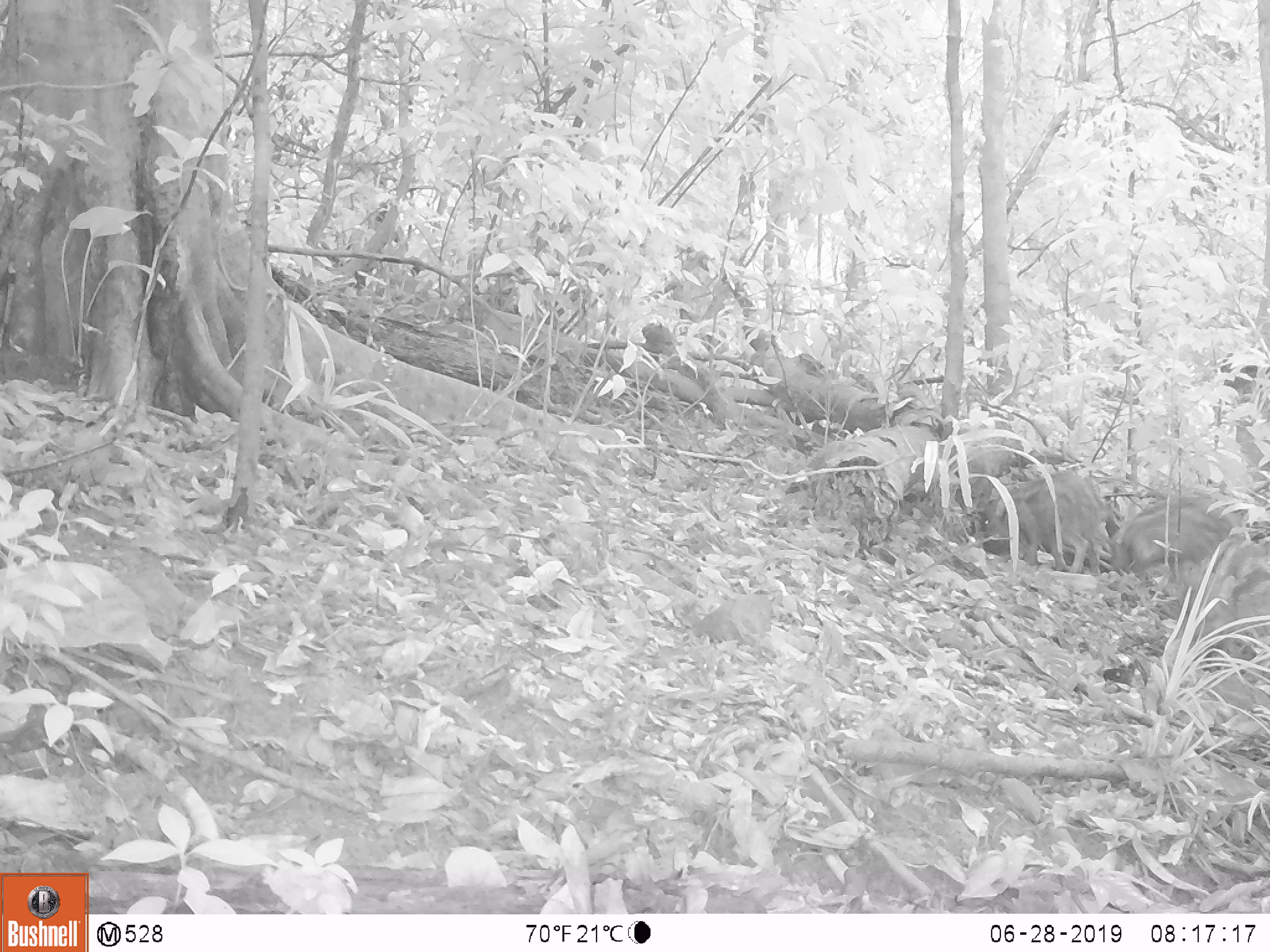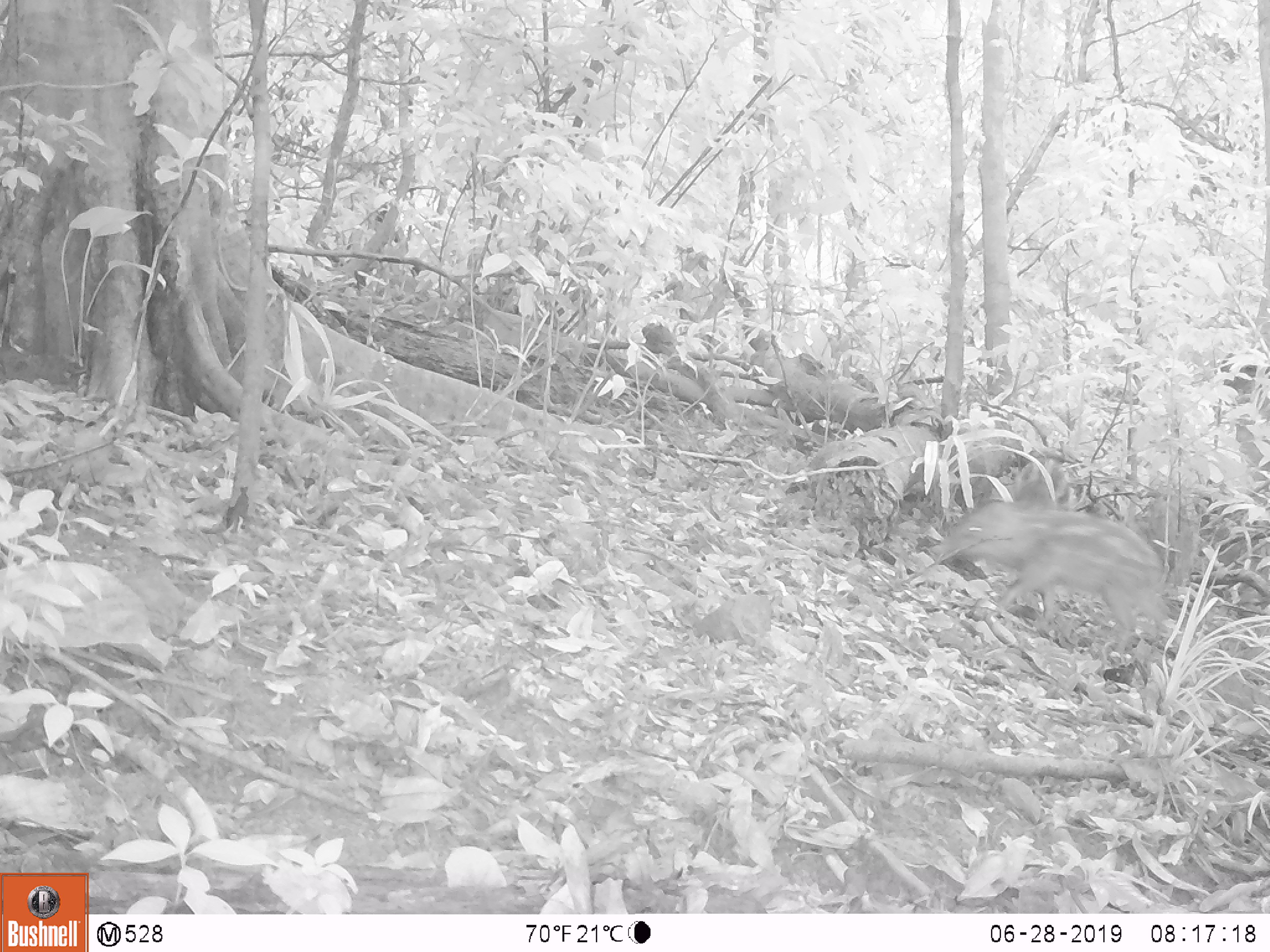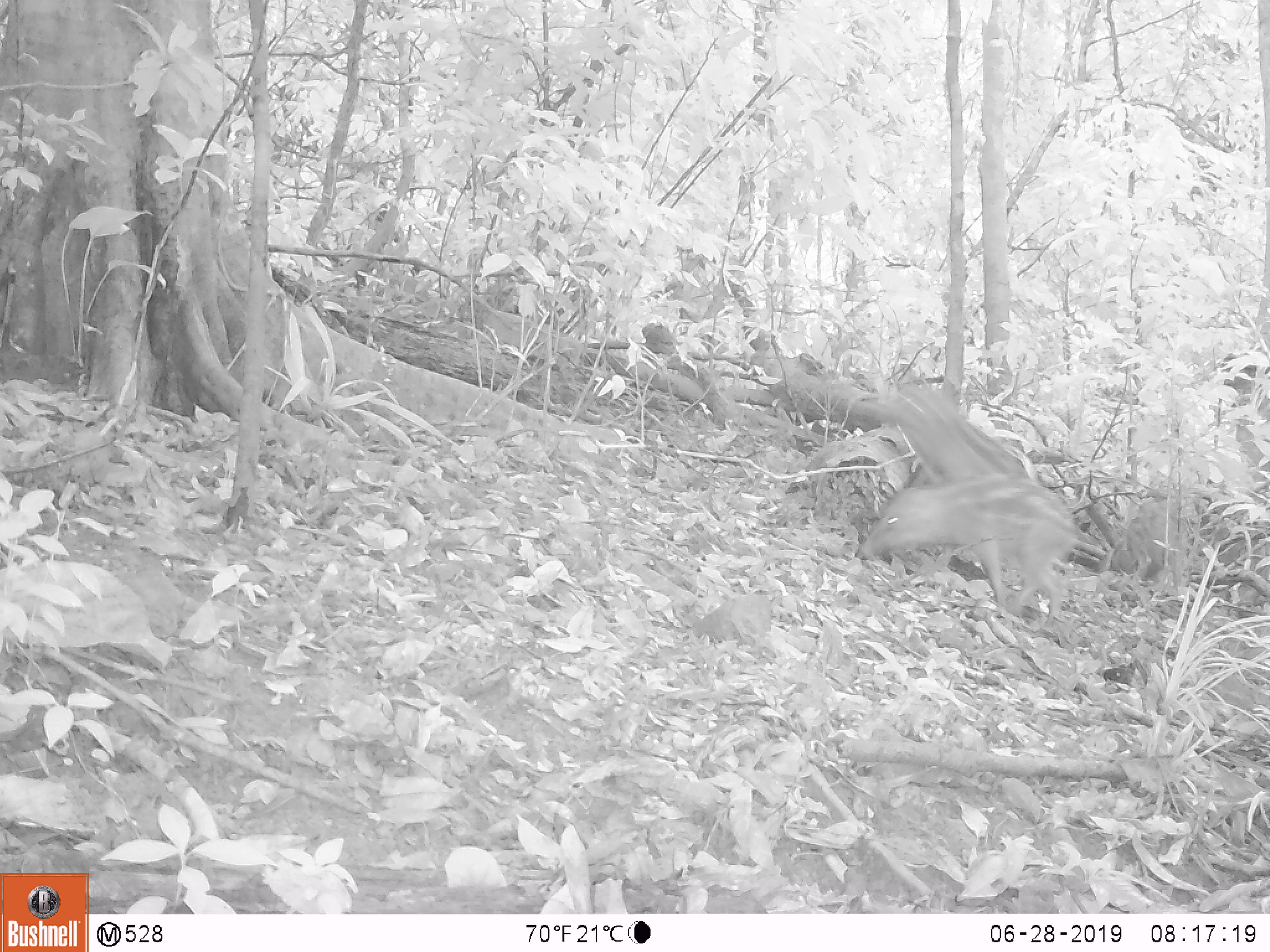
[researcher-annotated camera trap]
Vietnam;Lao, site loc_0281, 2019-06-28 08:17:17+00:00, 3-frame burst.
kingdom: Animalia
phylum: Chordata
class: Mammalia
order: Artiodactyla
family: Suidae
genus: Sus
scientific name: Sus scrofa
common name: eurasian wild pig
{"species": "eurasian wild pig (Sus scrofa)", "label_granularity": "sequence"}